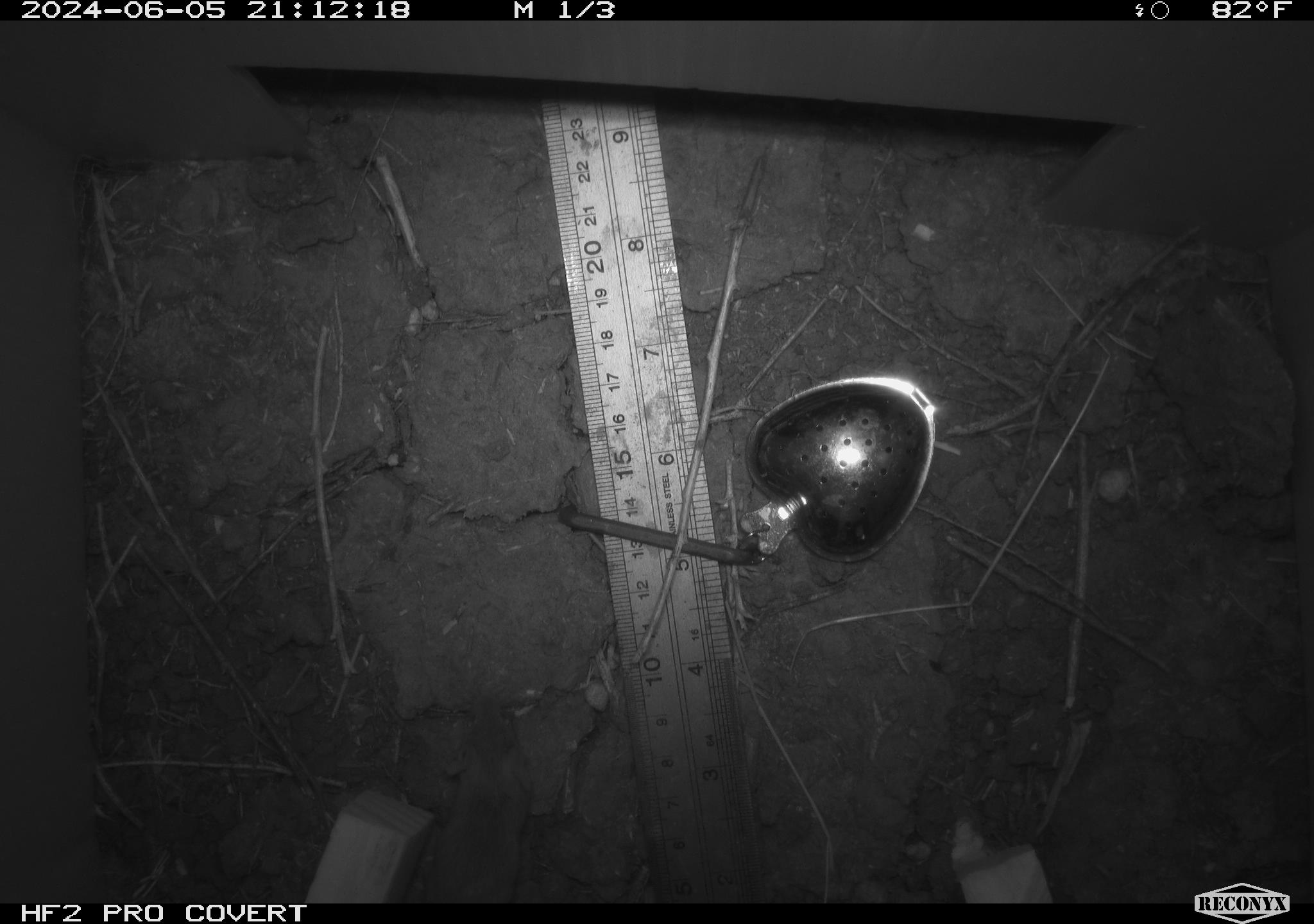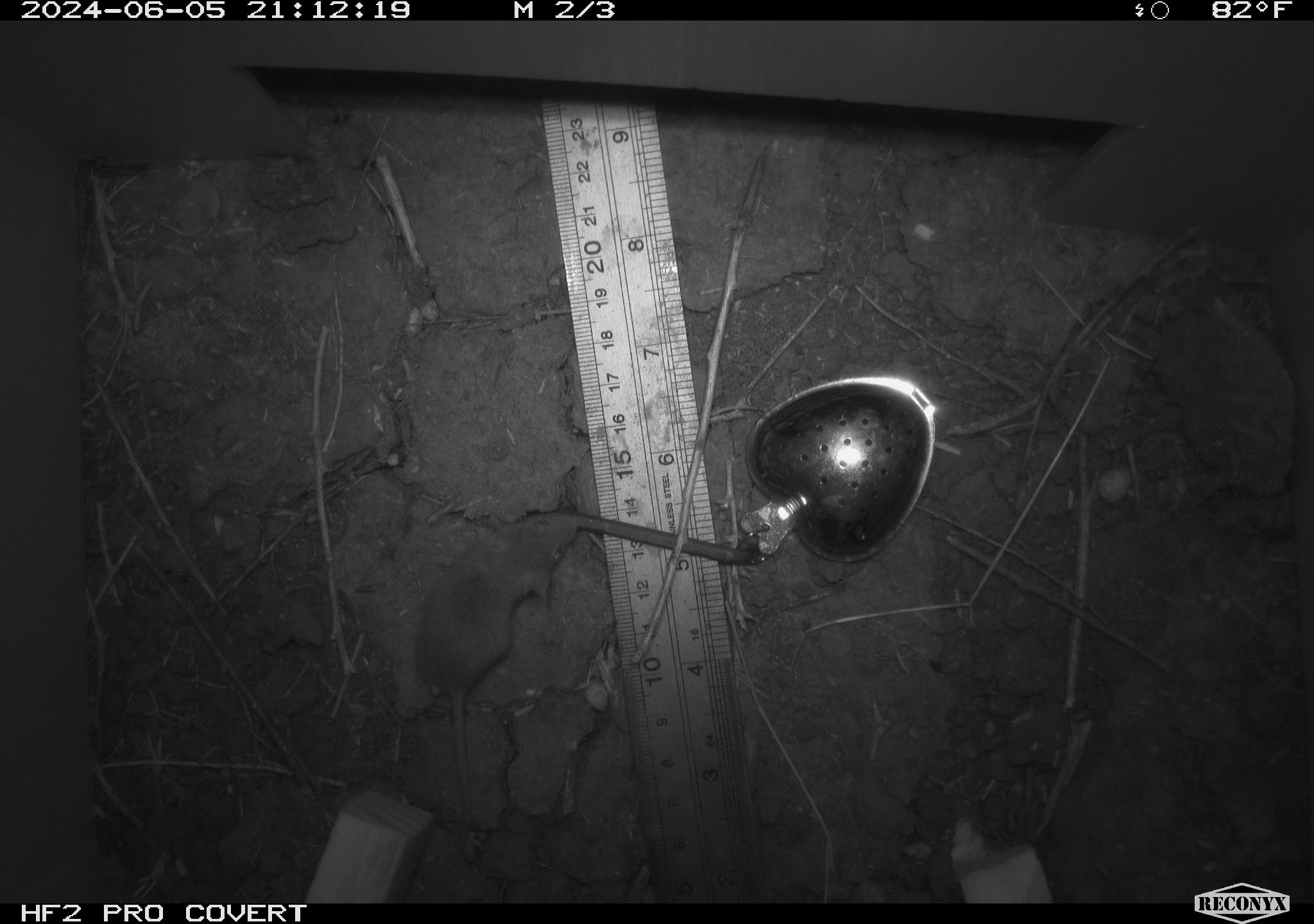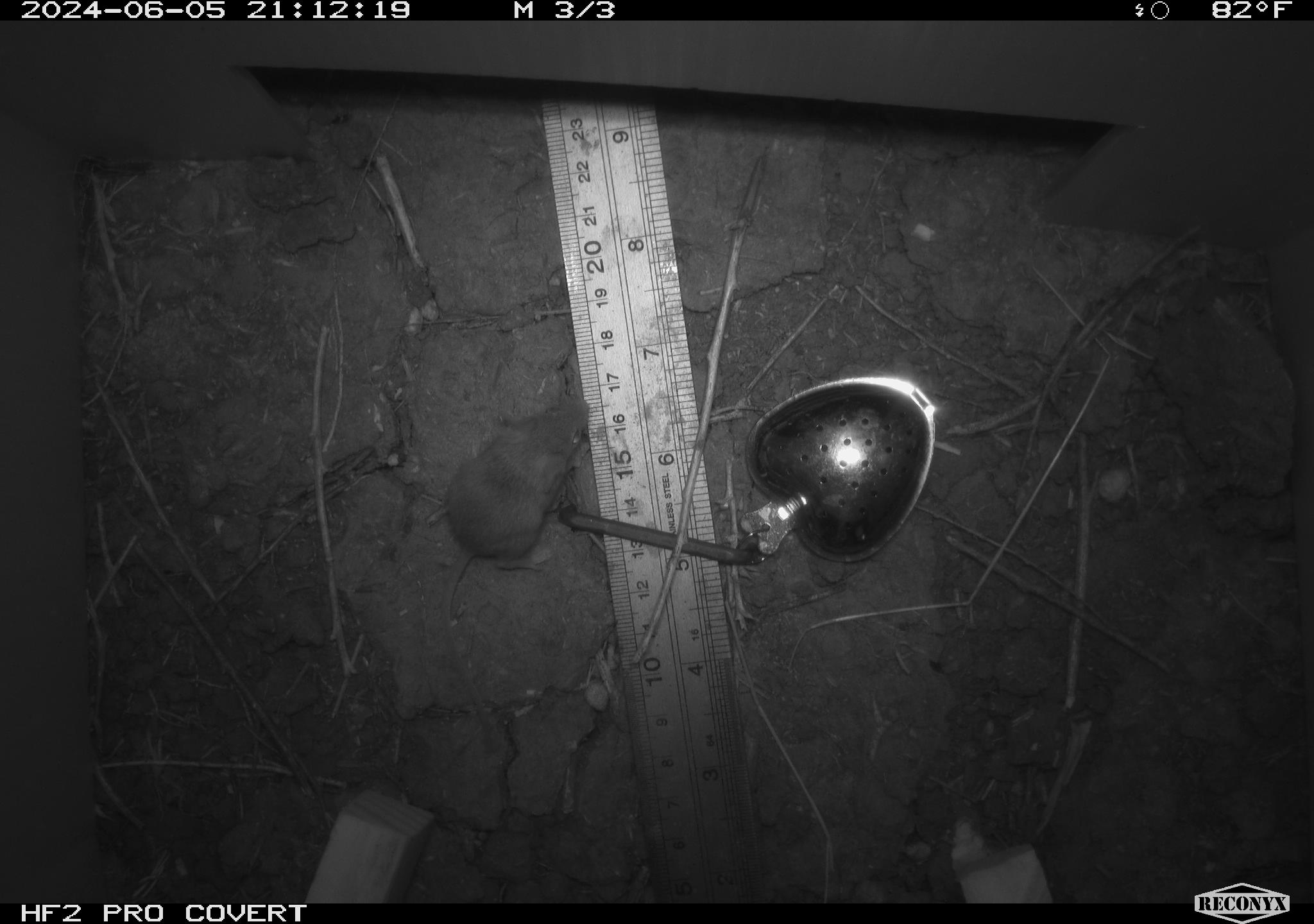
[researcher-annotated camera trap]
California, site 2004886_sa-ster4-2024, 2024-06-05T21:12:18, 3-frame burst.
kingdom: Animalia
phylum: Chordata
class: Mammalia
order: Rodentia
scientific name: Rodentia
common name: mouse species